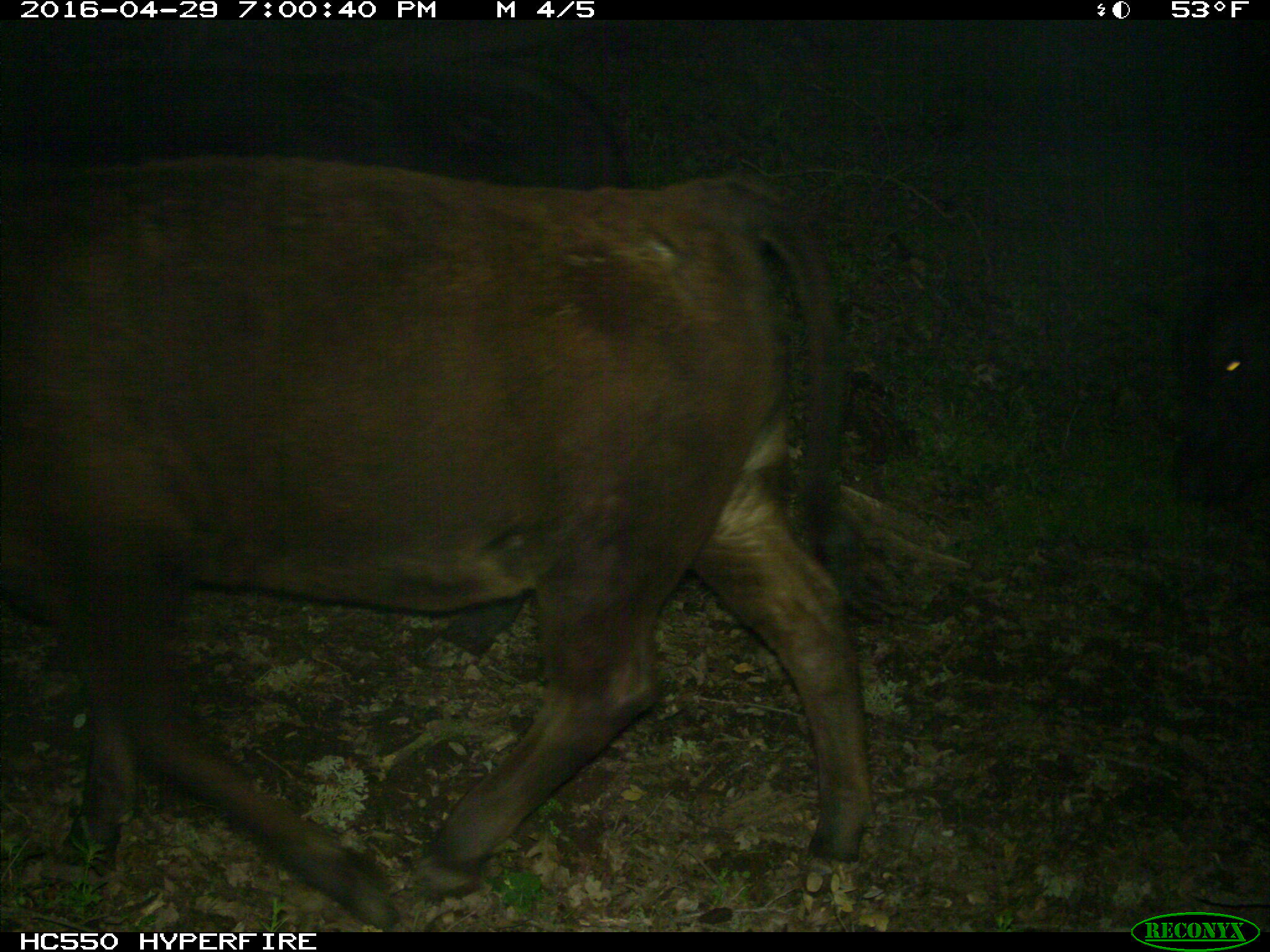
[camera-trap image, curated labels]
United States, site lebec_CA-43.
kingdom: Animalia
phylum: Chordata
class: Mammalia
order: Artiodactyla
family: Bovidae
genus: Bos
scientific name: Bos taurus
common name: domestic cow